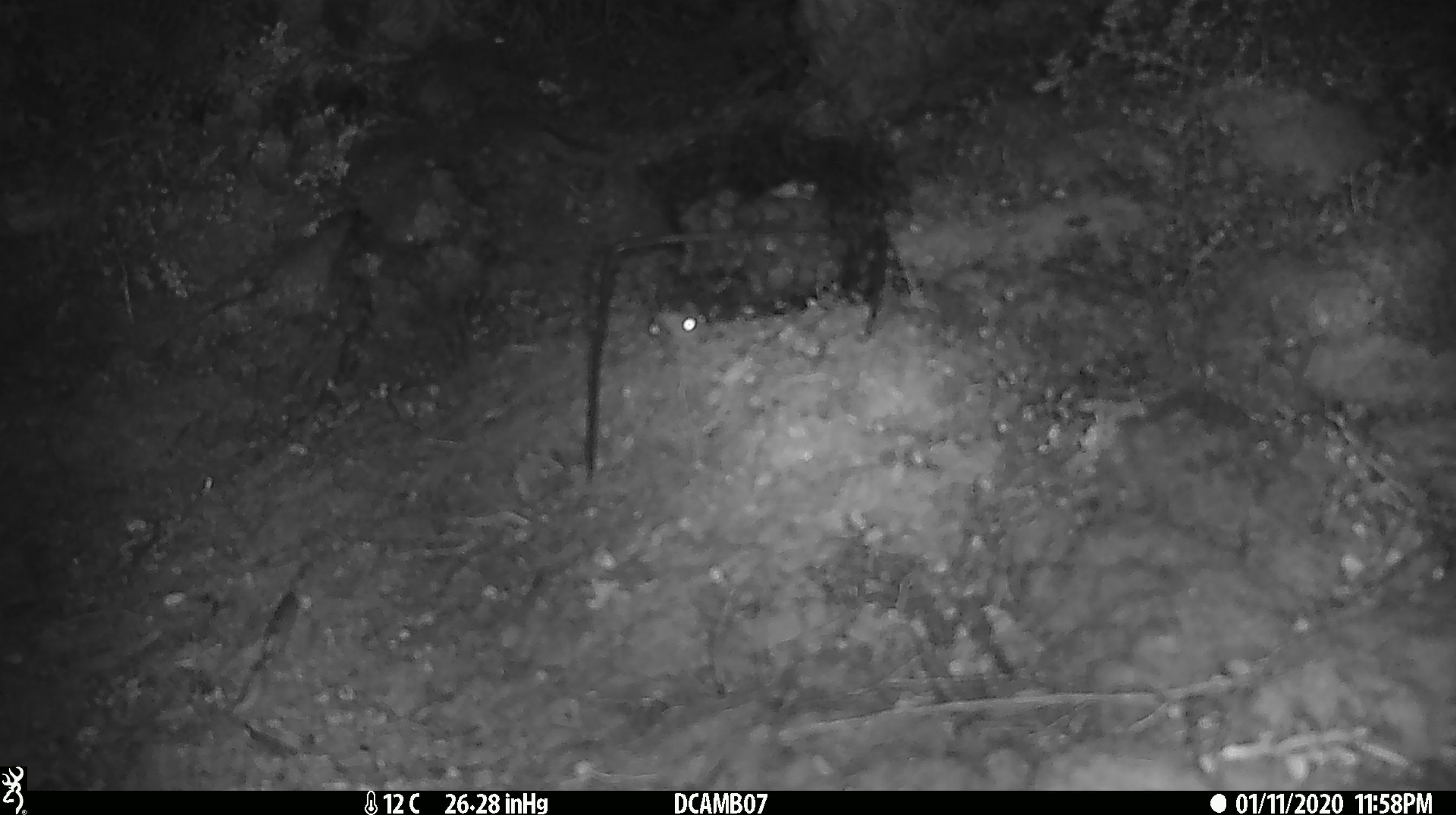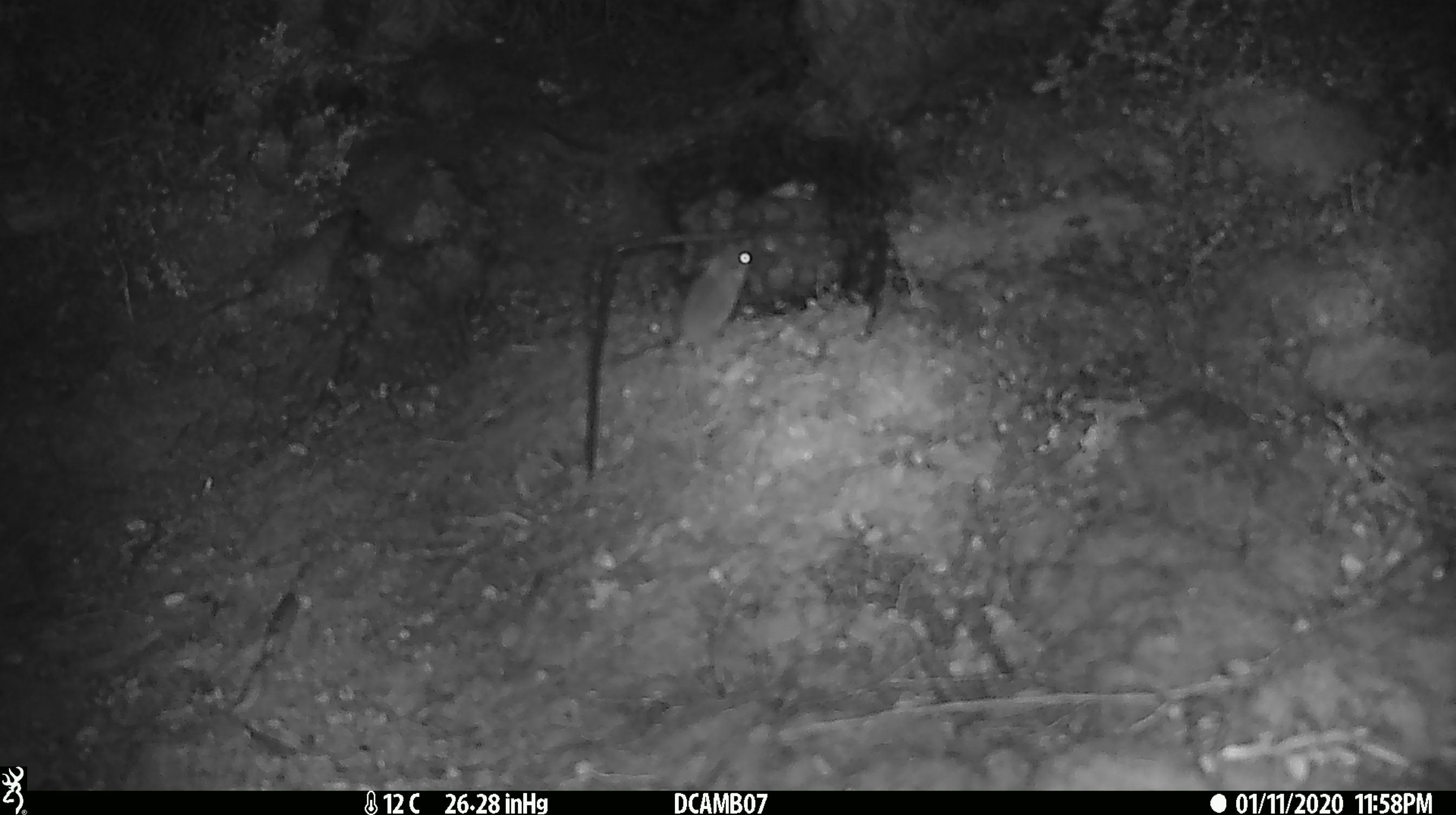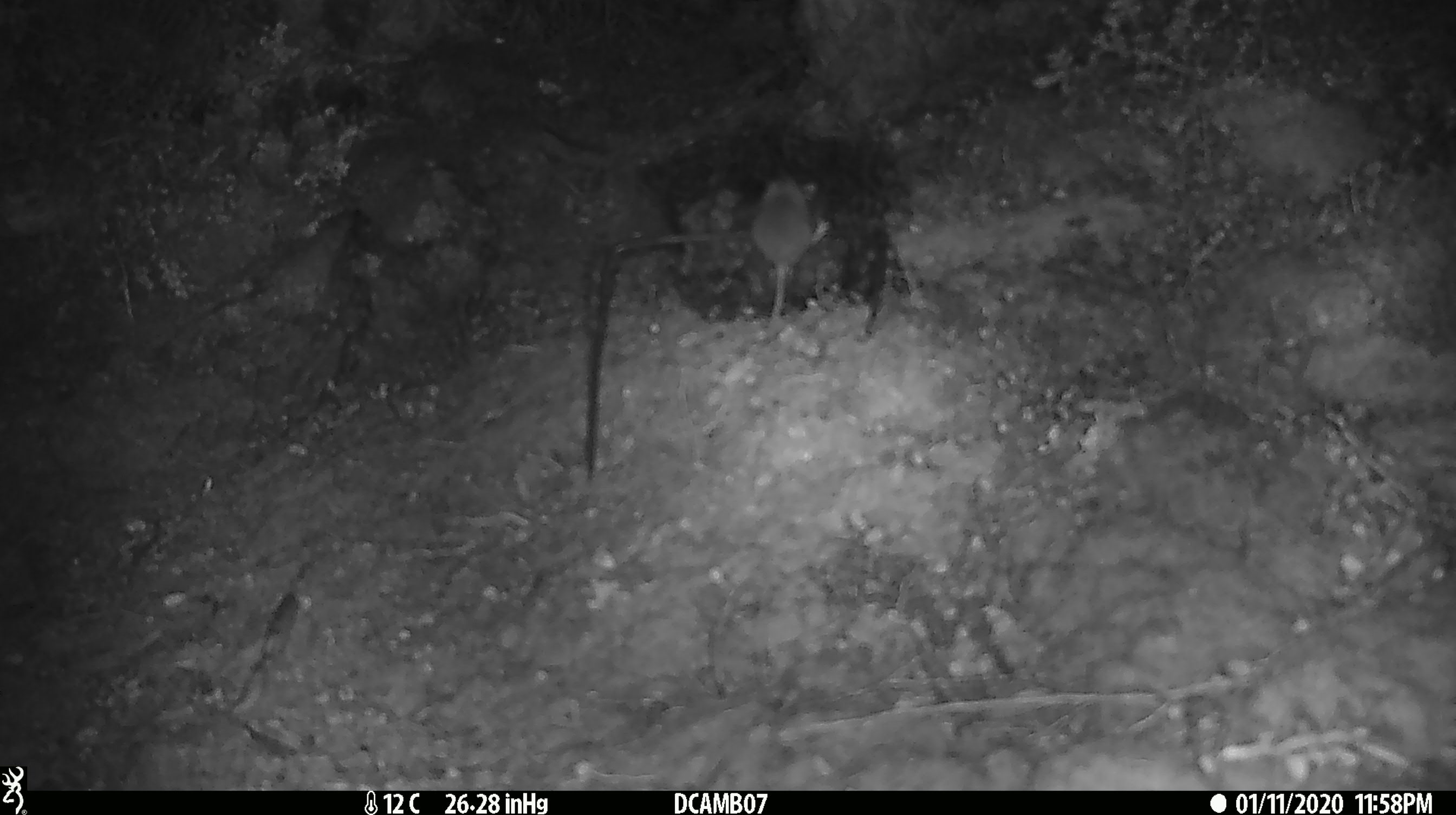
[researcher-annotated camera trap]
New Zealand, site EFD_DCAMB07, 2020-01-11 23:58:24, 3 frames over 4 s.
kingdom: Animalia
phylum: Chordata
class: Mammalia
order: Rodentia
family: Muridae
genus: Mus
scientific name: Mus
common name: mouse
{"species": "mouse (Mus)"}